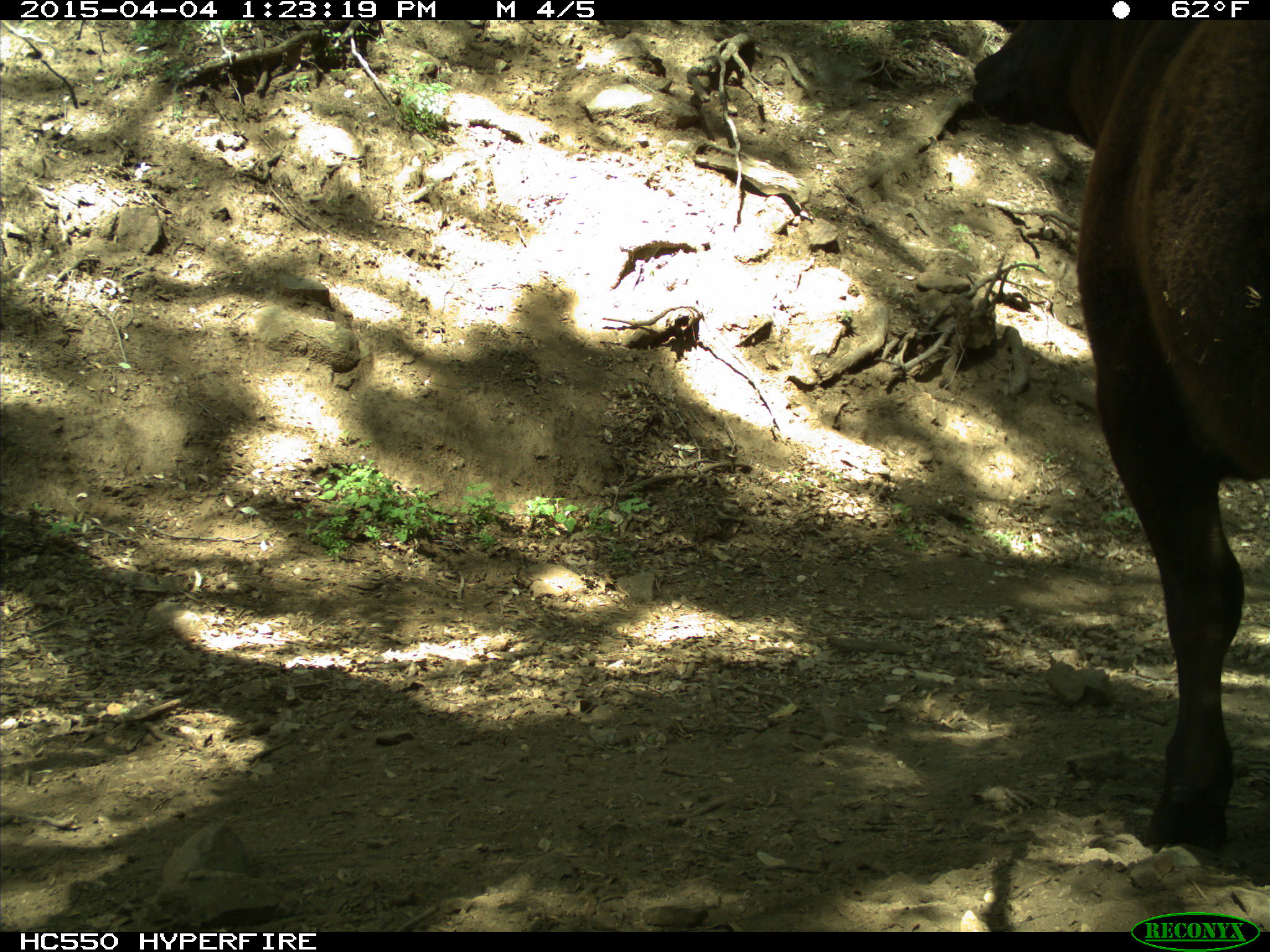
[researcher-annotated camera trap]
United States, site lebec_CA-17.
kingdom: Animalia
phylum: Chordata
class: Mammalia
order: Artiodactyla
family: Bovidae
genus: Bos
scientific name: Bos taurus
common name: domestic cow